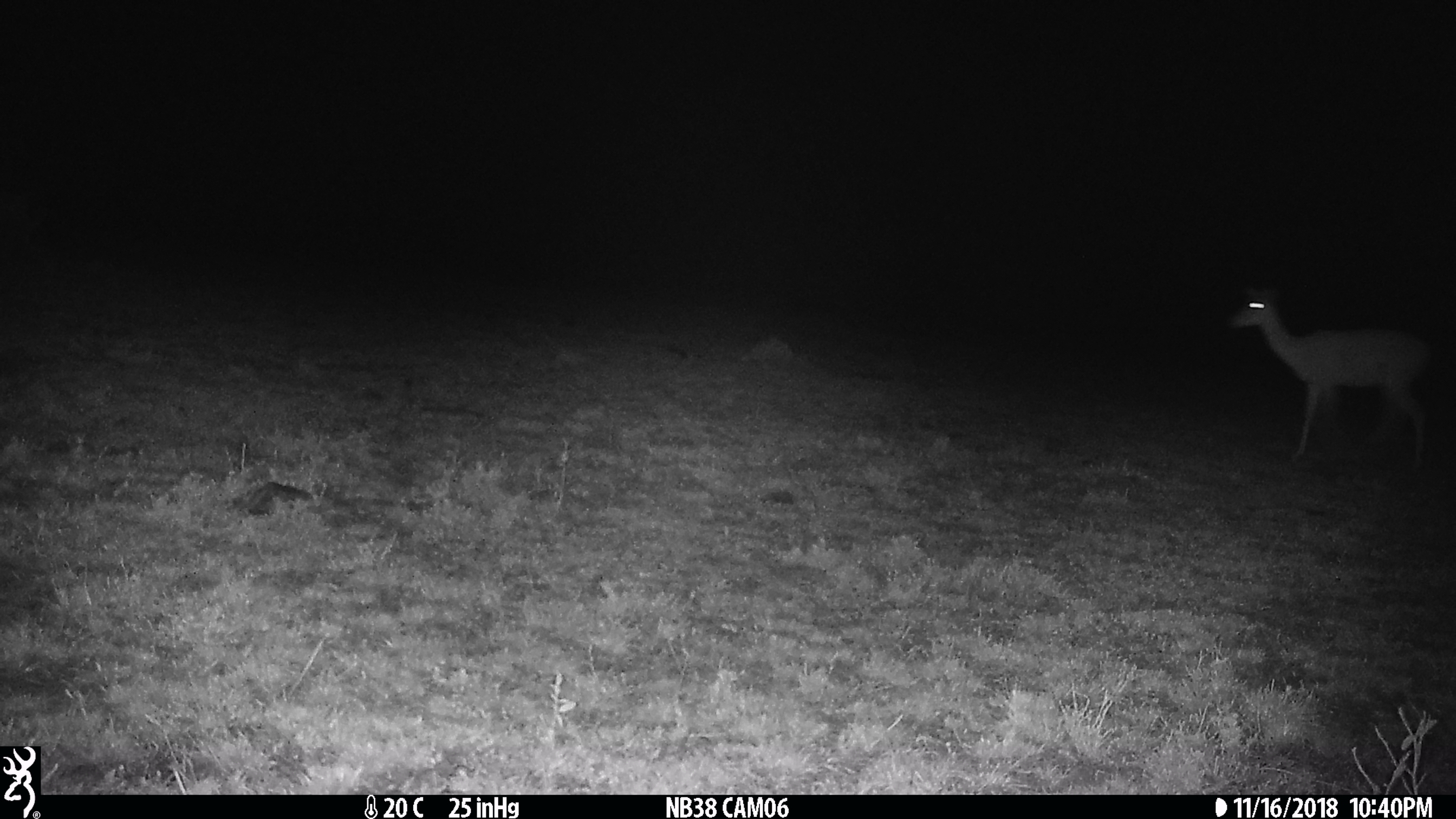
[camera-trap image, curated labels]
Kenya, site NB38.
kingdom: Animalia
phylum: Chordata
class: Mammalia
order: Artiodactyla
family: Bovidae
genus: Aepyceros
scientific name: Aepyceros melampus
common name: impala